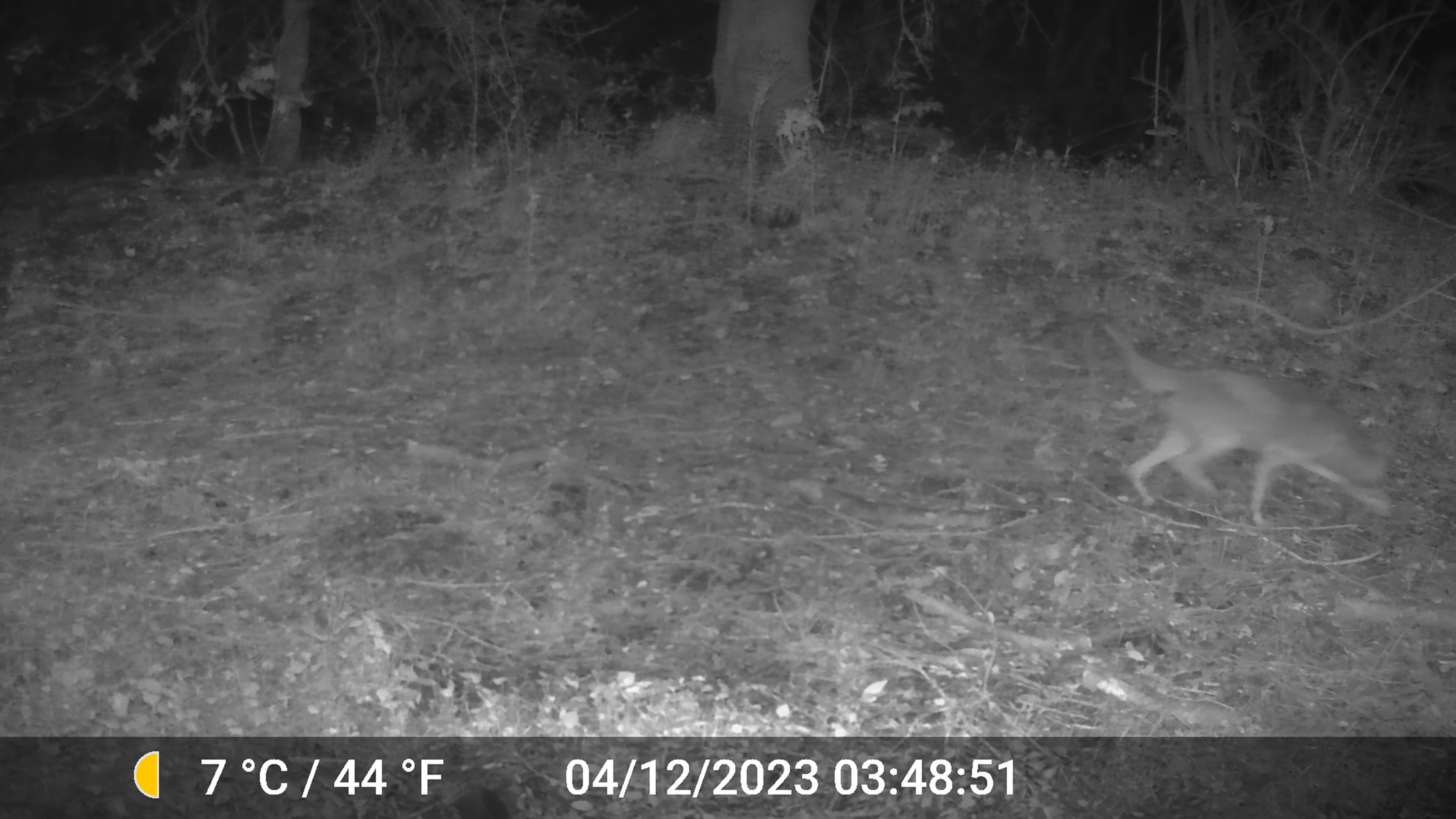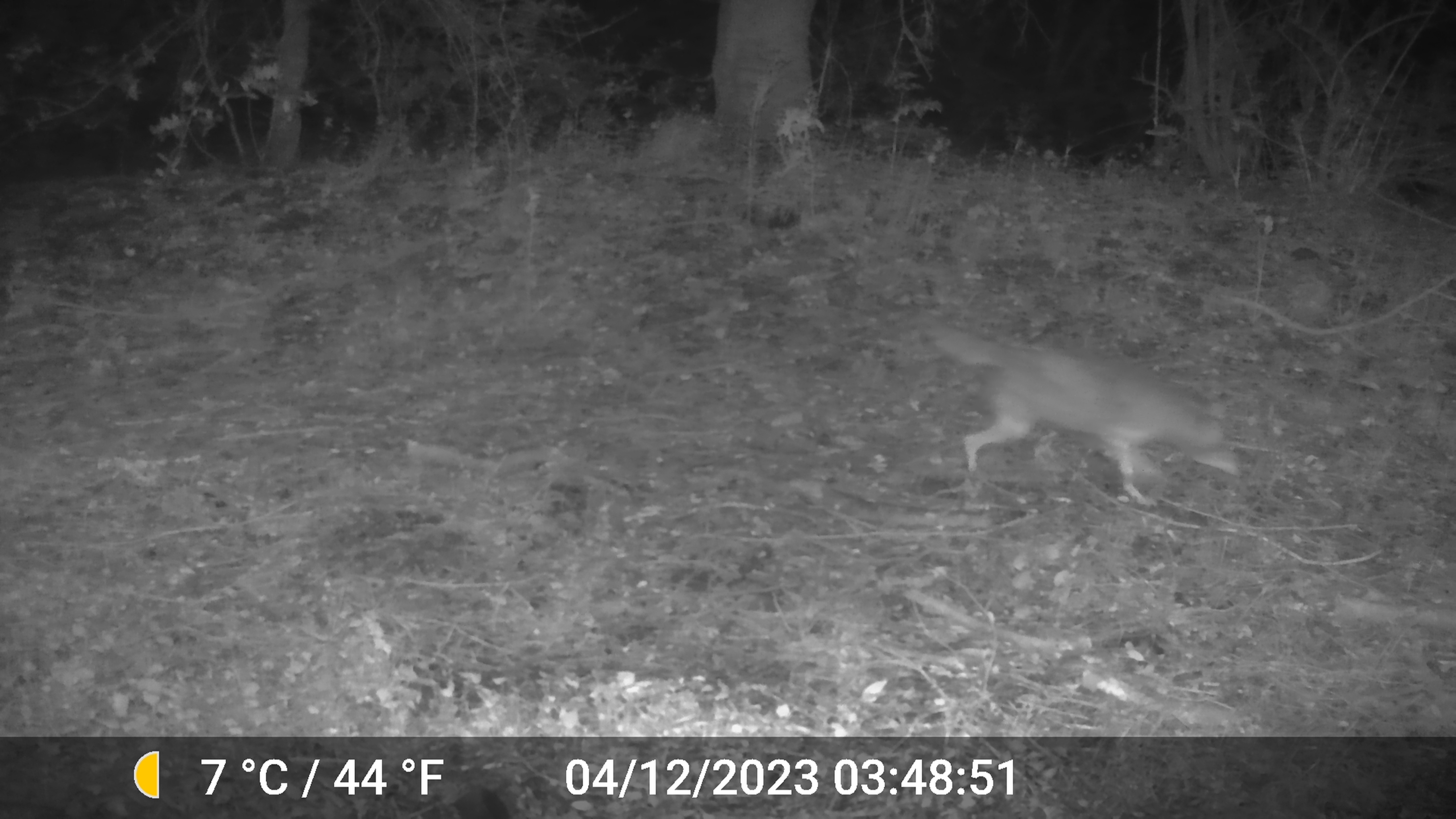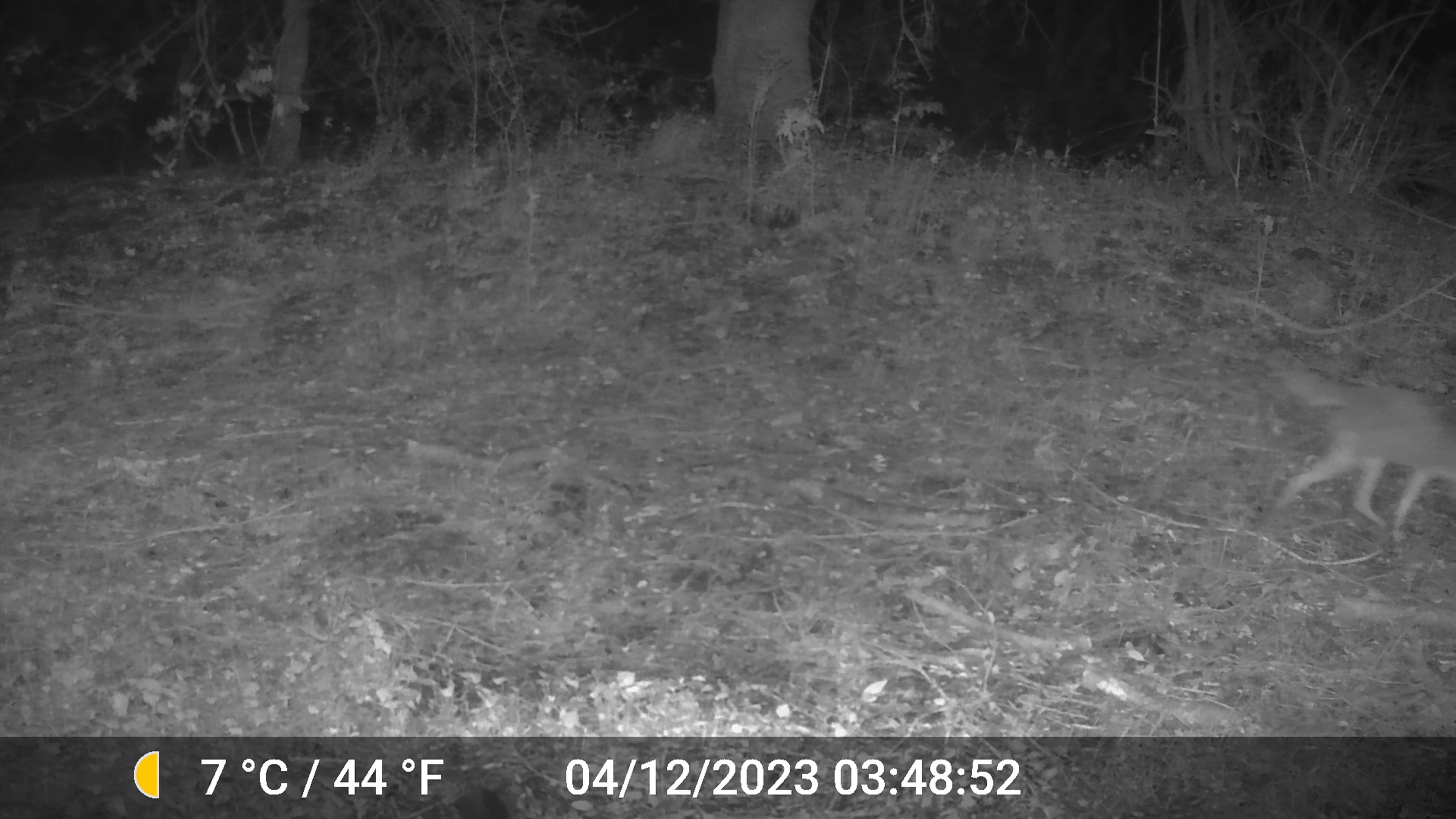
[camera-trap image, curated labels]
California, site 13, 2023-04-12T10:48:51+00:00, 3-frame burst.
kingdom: Animalia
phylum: Chordata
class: Mammalia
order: Carnivora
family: Canidae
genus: Canis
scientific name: Canis latrans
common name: coyote